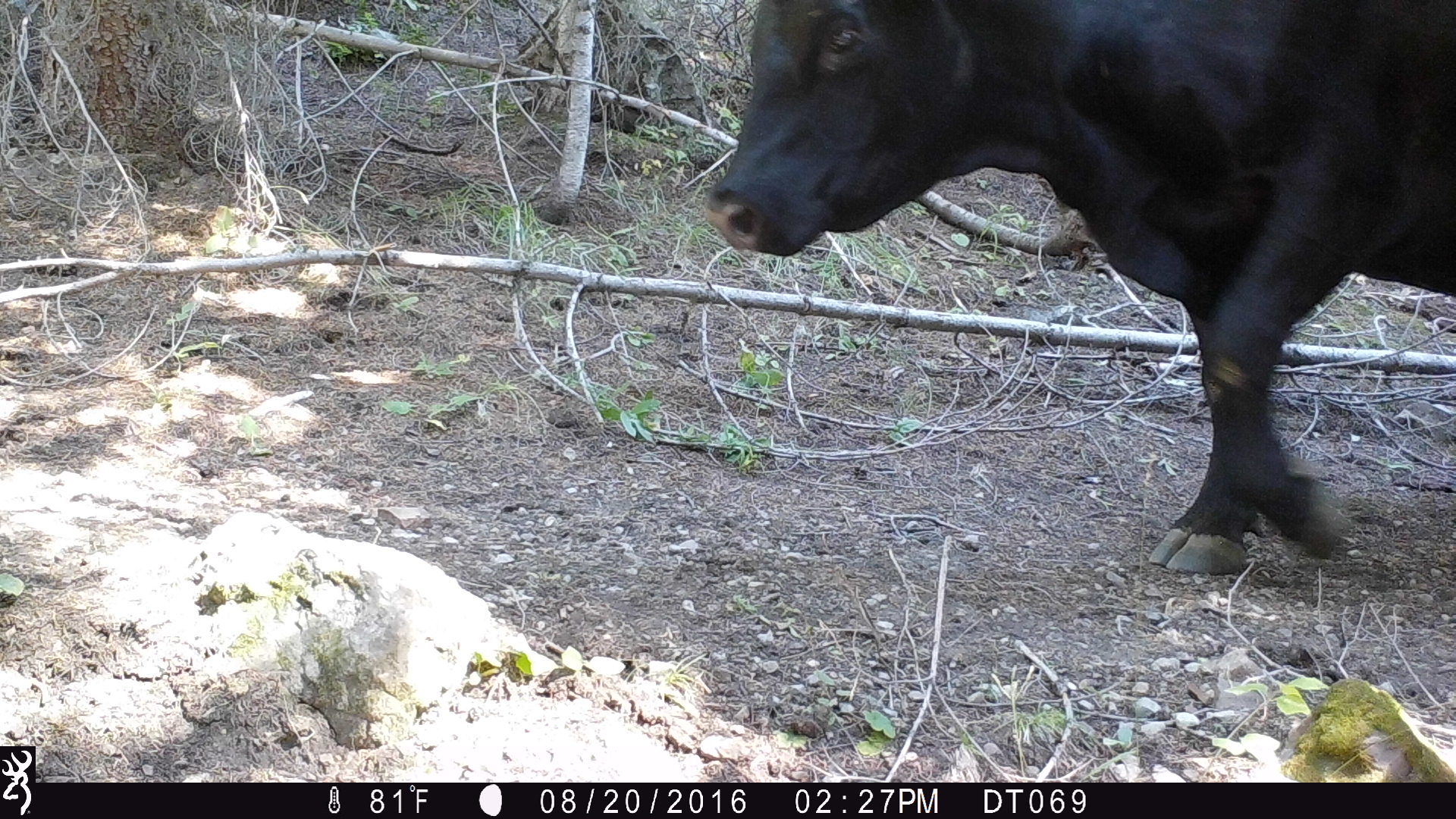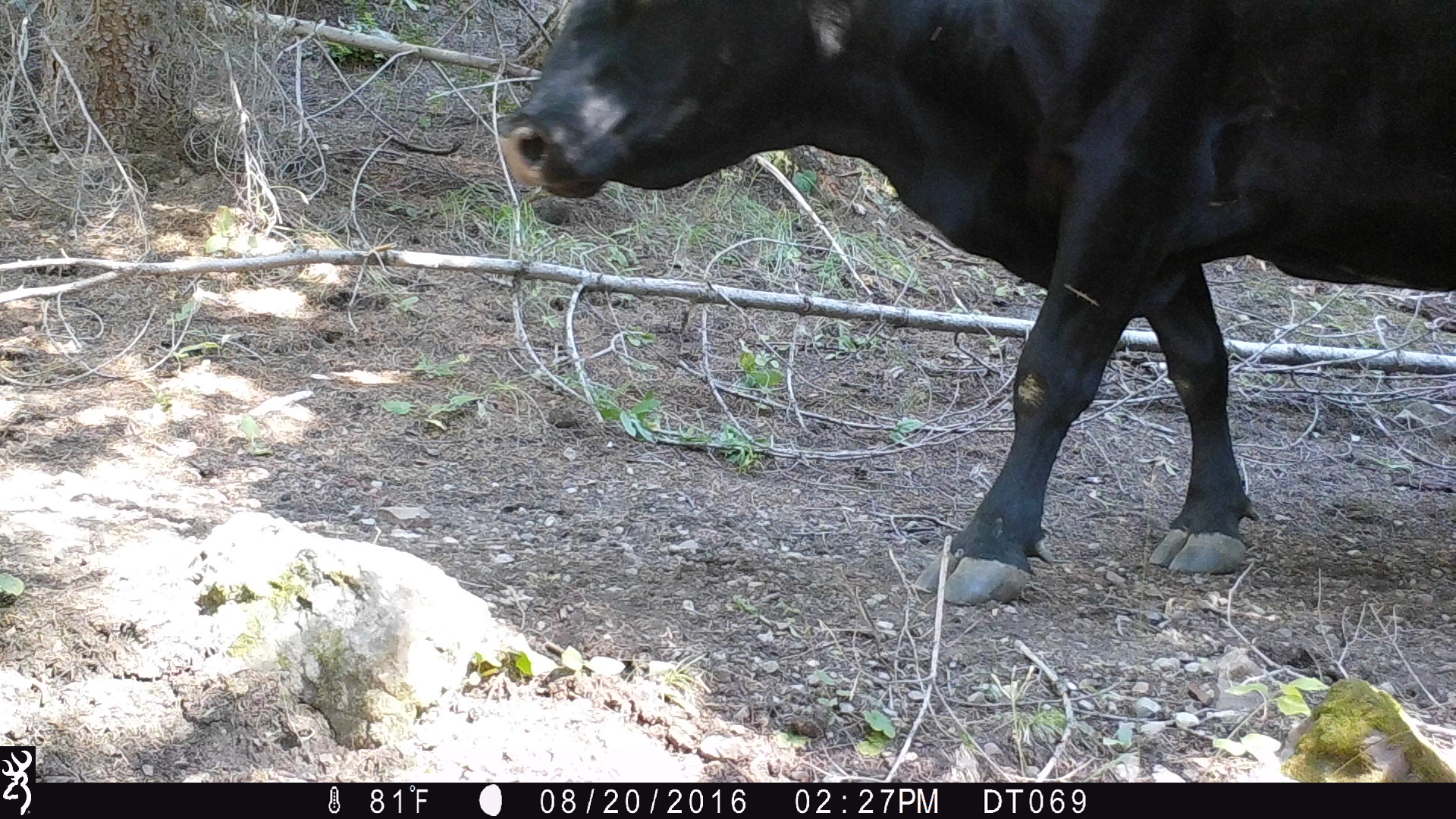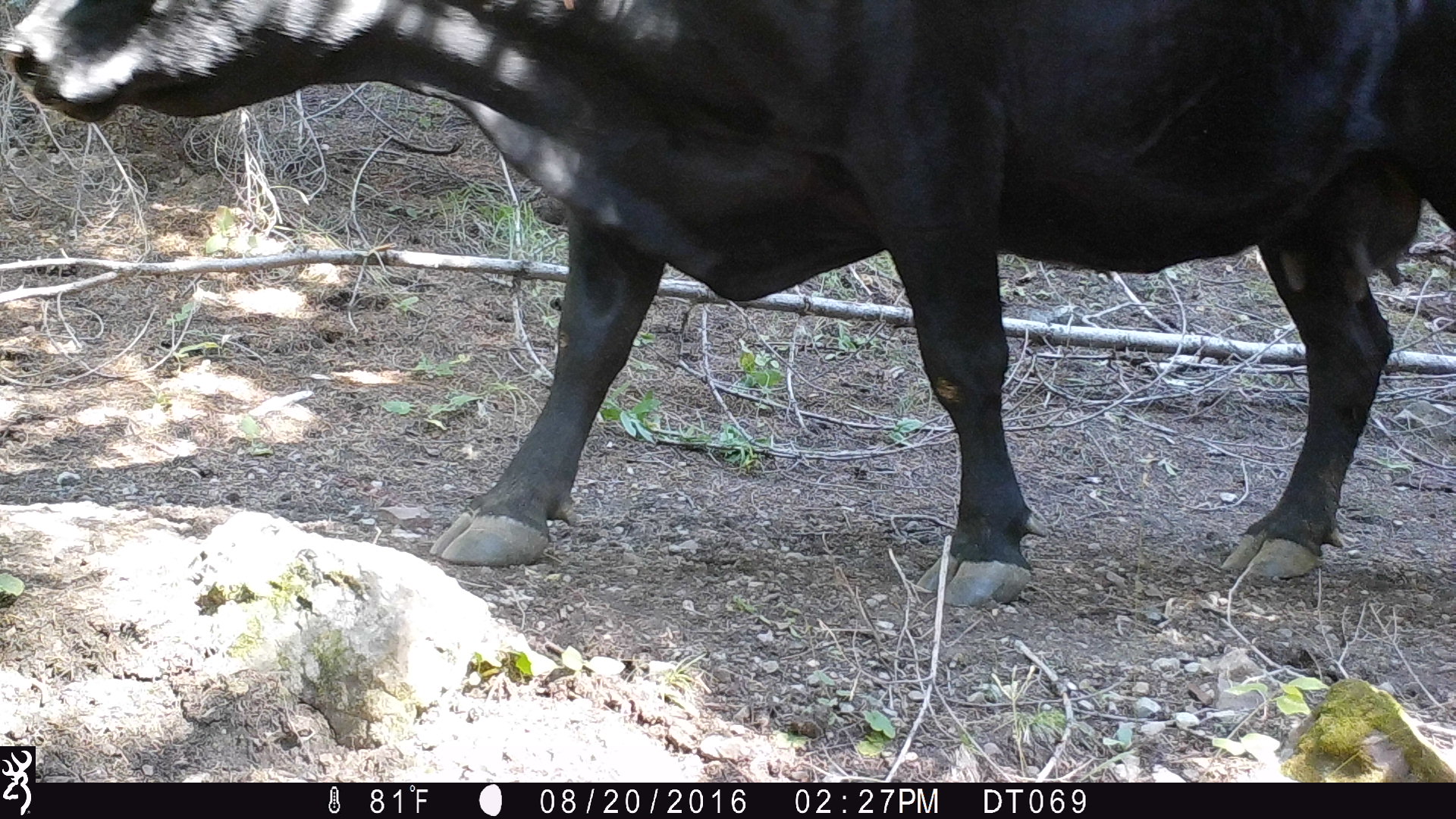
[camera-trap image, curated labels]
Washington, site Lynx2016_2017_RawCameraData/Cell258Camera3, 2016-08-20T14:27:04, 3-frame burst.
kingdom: Animalia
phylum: Chordata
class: Mammalia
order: Artiodactyla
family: Bovidae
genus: Bos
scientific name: Bos taurus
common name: domestic cattle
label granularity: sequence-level